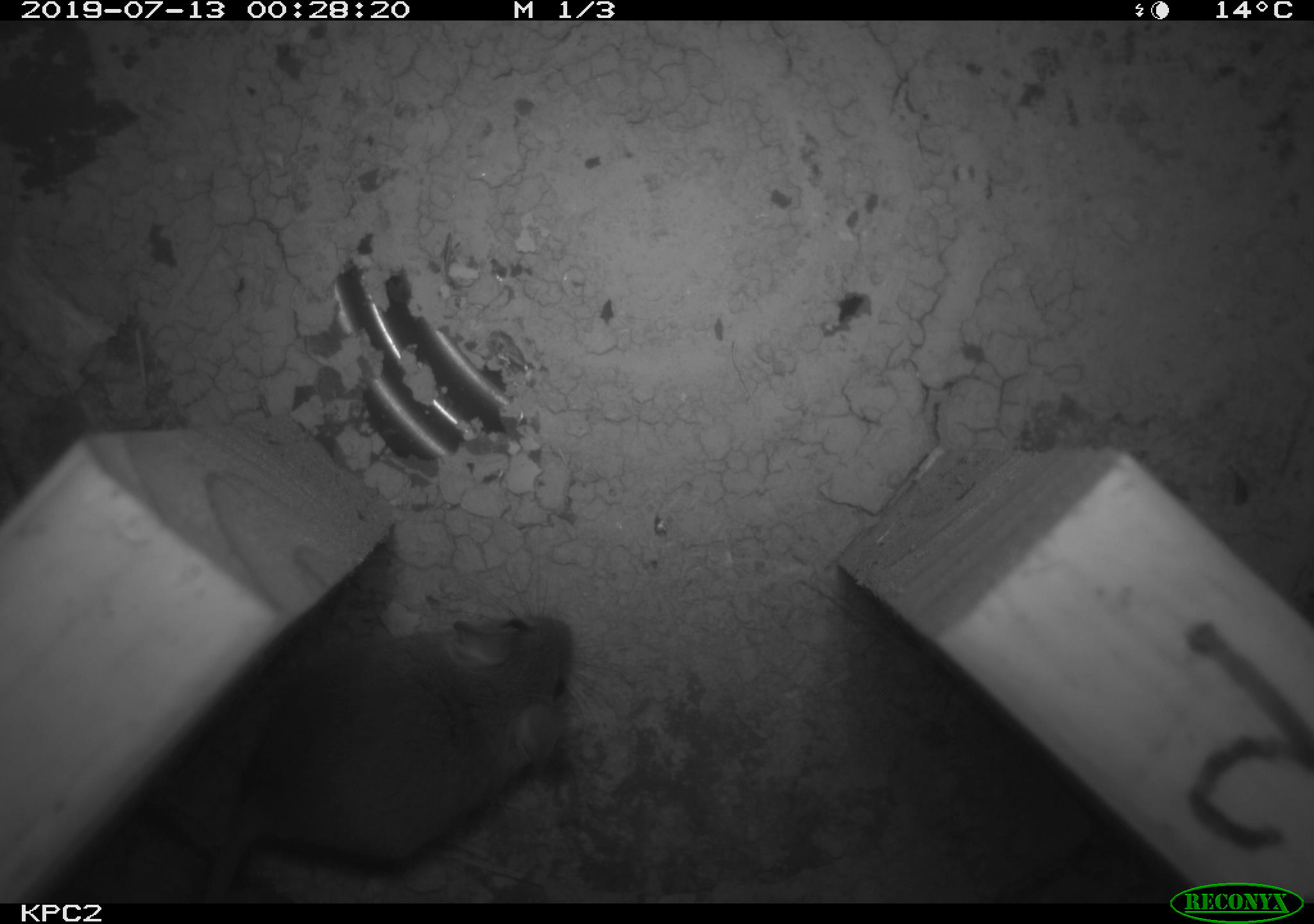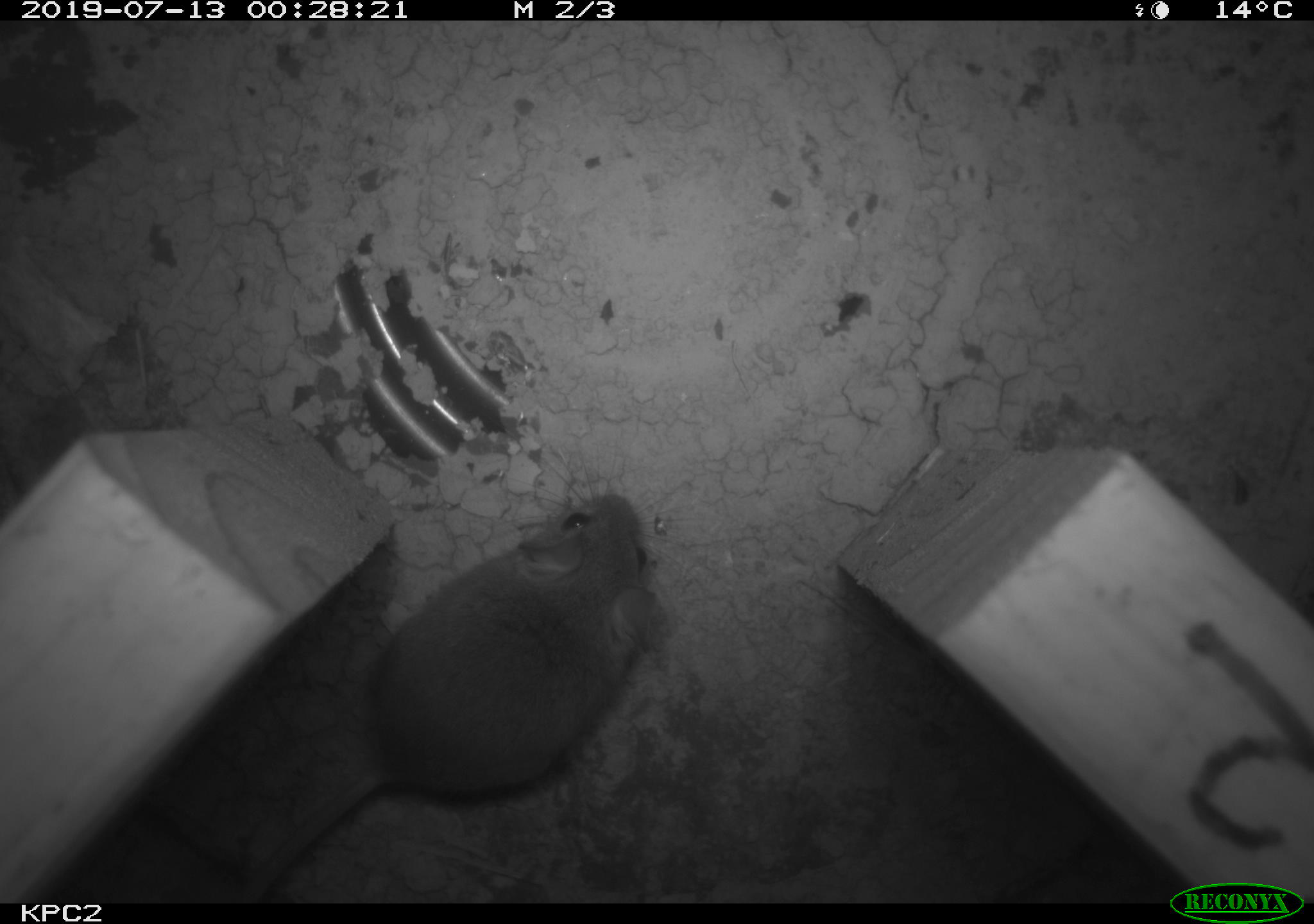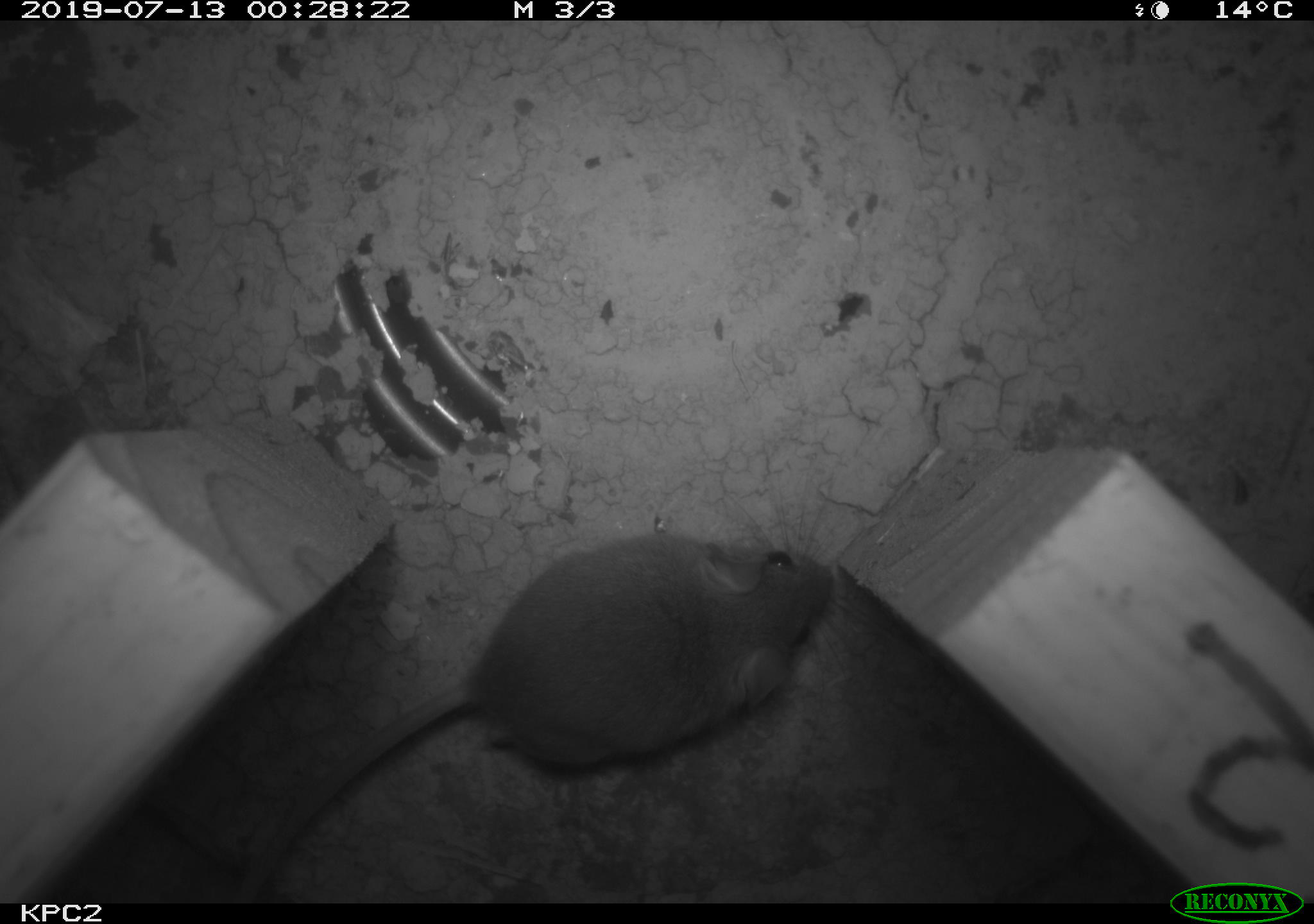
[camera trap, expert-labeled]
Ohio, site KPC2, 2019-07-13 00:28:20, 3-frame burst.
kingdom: Animalia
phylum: Chordata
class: Mammalia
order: Rodentia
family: Cricetidae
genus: Peromyscus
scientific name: Peromyscus leucopus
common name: white-footed mouse